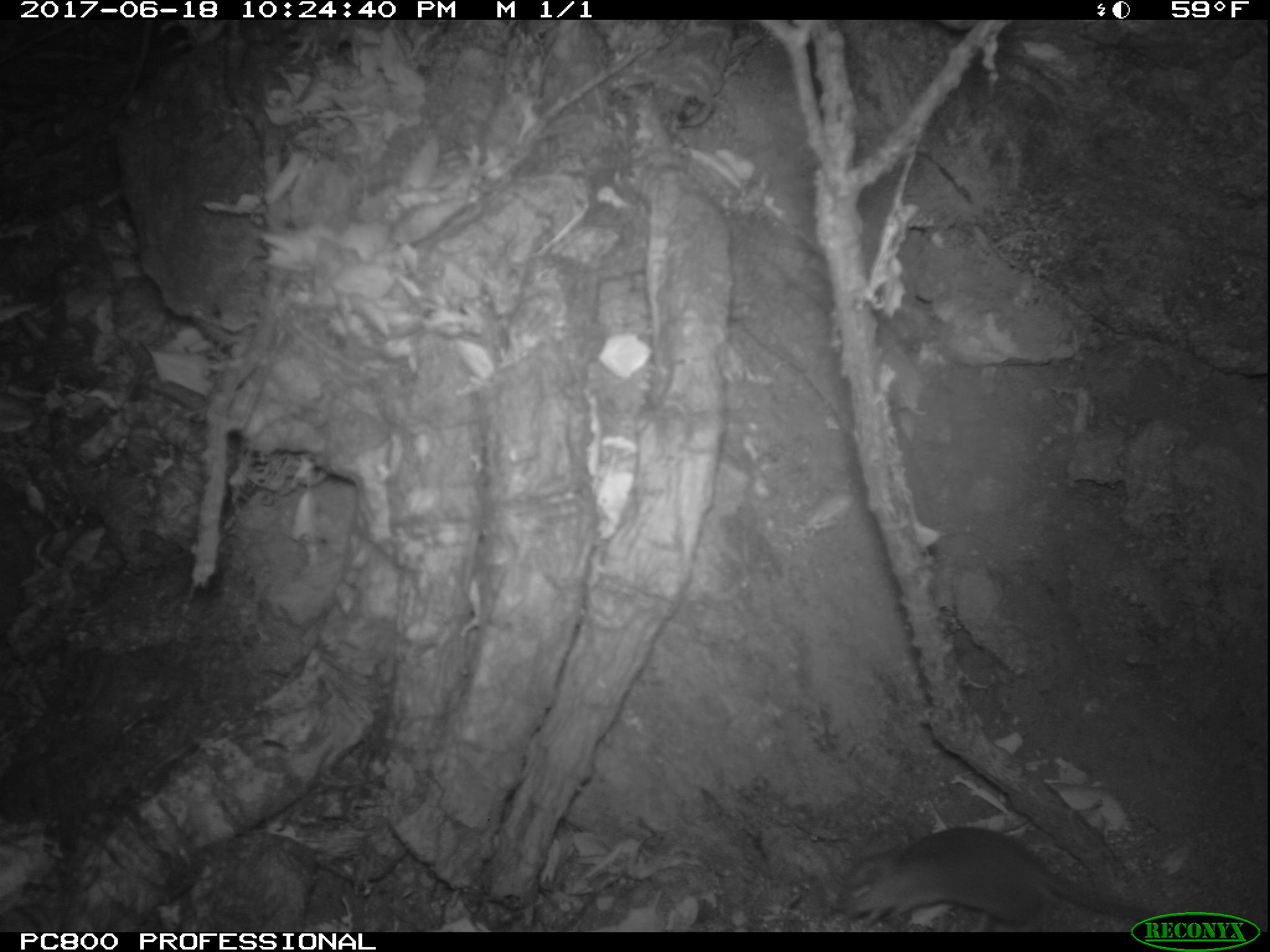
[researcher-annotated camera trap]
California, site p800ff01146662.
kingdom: Animalia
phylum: Chordata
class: Mammalia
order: Rodentia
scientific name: Rodentia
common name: rodent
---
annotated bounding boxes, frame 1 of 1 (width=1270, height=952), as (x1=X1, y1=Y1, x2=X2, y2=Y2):
rodent: (x1=835, y1=824, x2=1165, y2=927)